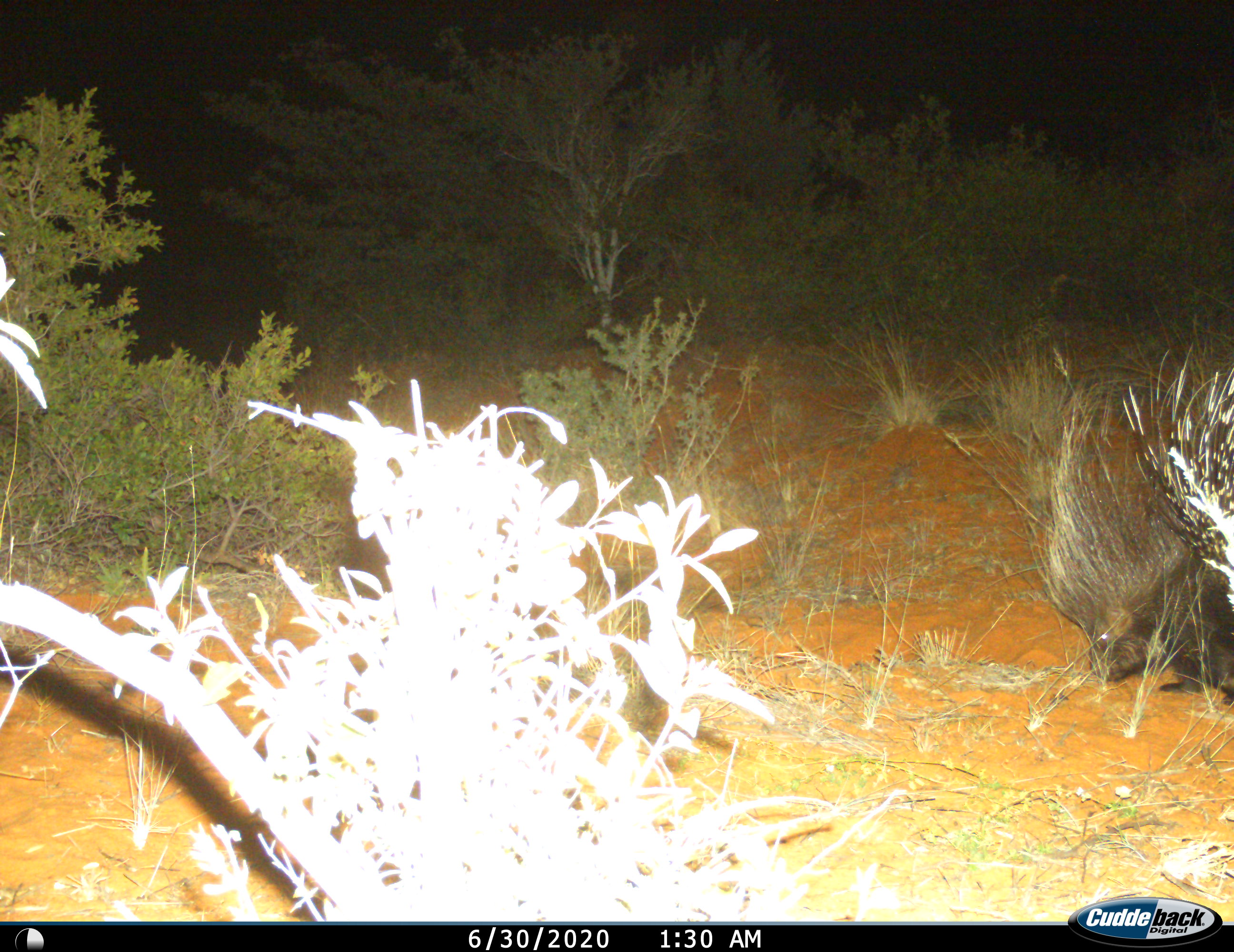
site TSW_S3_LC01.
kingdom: Animalia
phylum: Chordata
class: Mammalia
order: Rodentia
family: Hystricidae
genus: Hystrix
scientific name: Hystrix cristata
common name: crested porcupine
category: porcupine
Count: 1.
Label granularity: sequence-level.